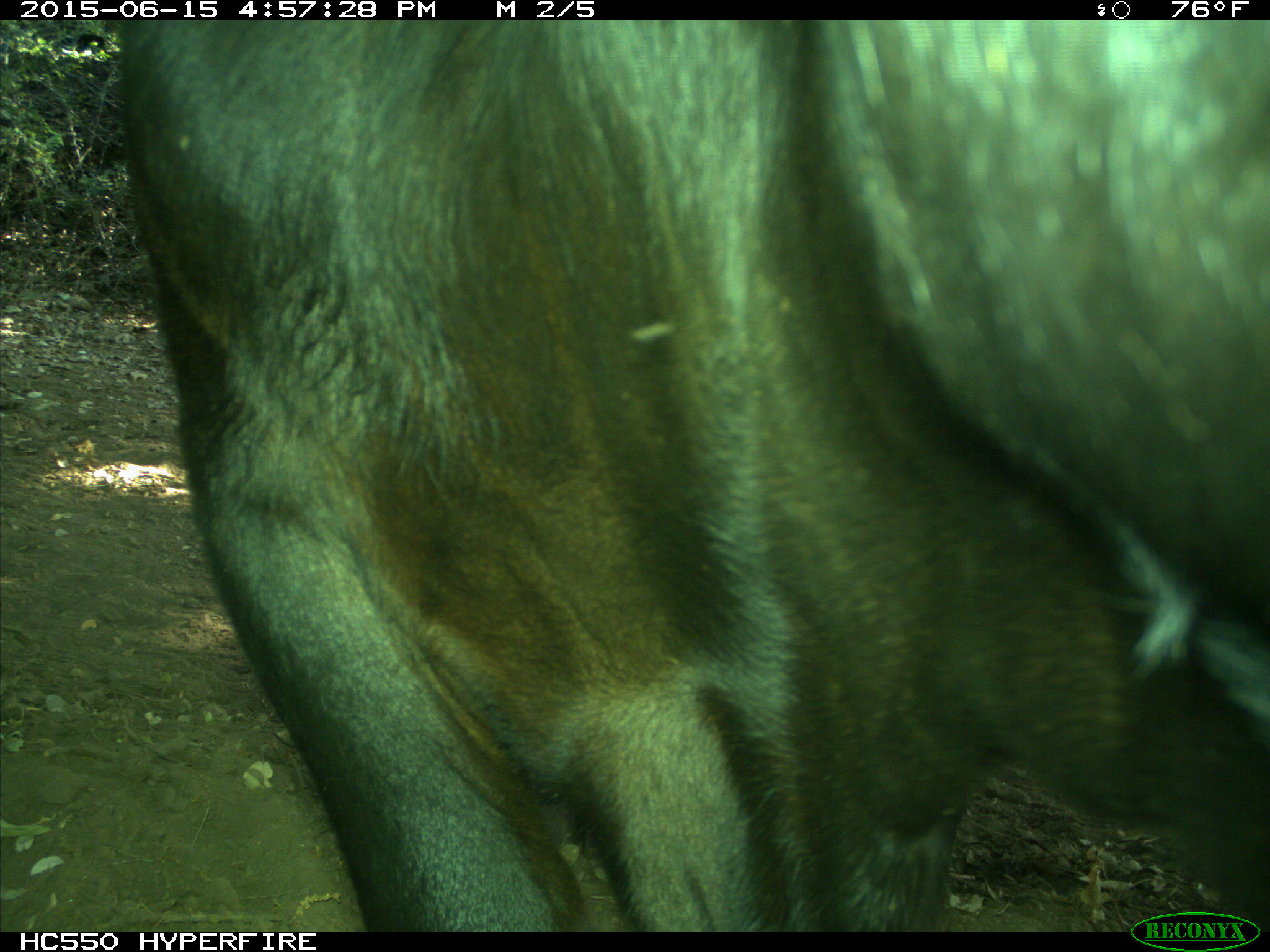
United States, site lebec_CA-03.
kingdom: Animalia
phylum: Chordata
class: Mammalia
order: Artiodactyla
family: Bovidae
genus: Bos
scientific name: Bos taurus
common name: domestic cow